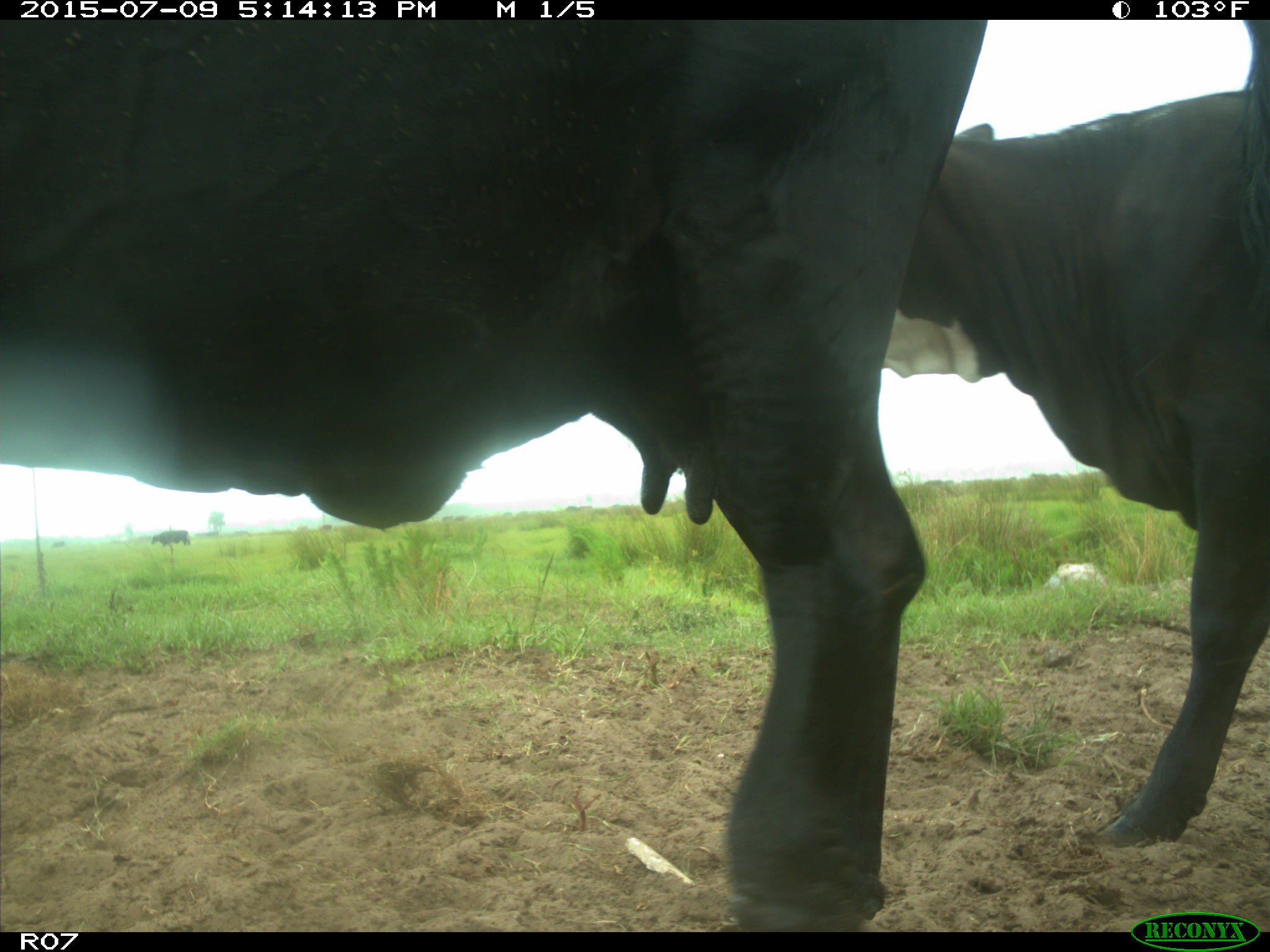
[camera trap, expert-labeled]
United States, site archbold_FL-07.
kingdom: Animalia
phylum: Chordata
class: Mammalia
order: Artiodactyla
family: Bovidae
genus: Bos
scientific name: Bos taurus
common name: domestic cow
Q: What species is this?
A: Bos taurus (domestic cow).